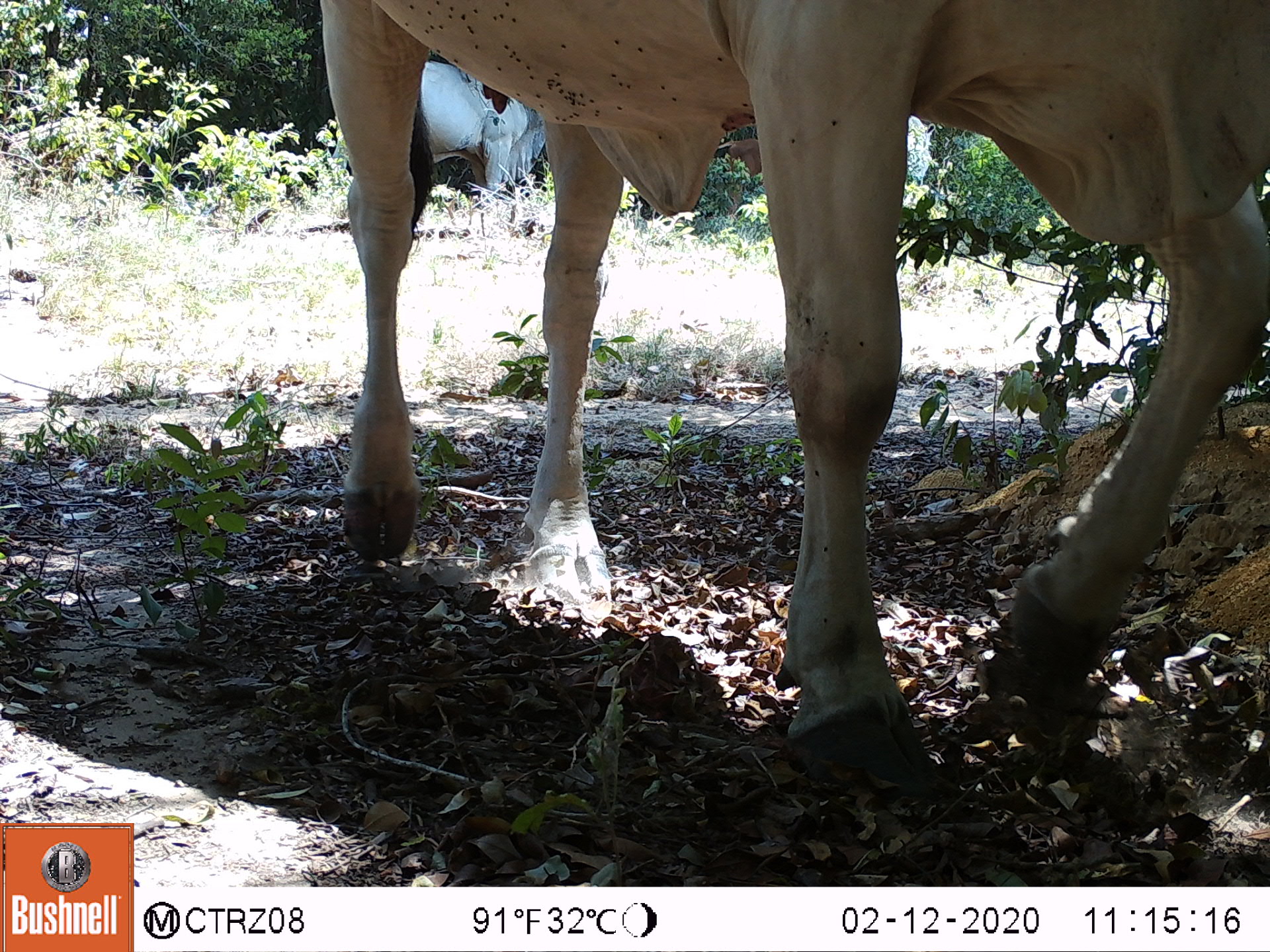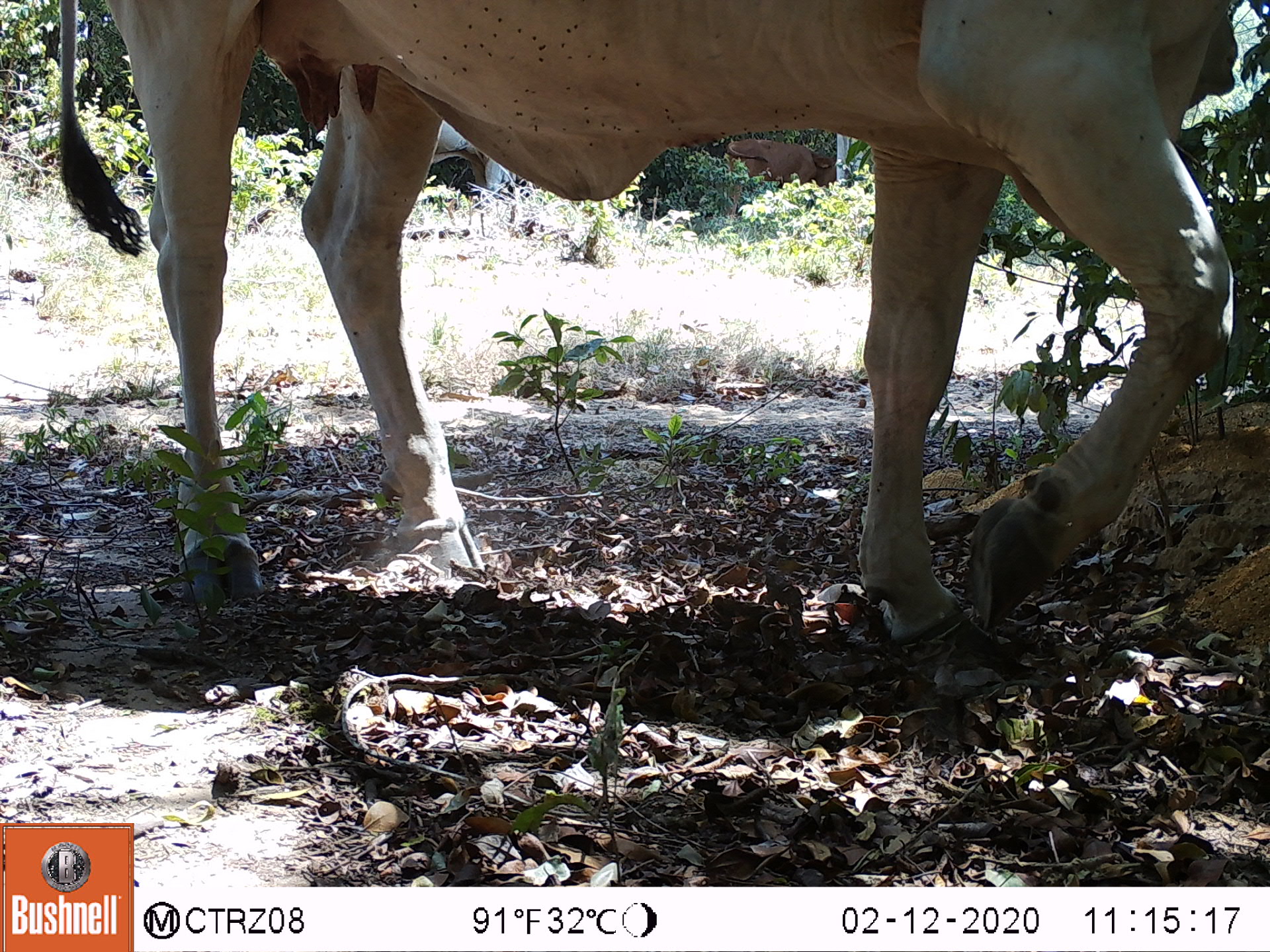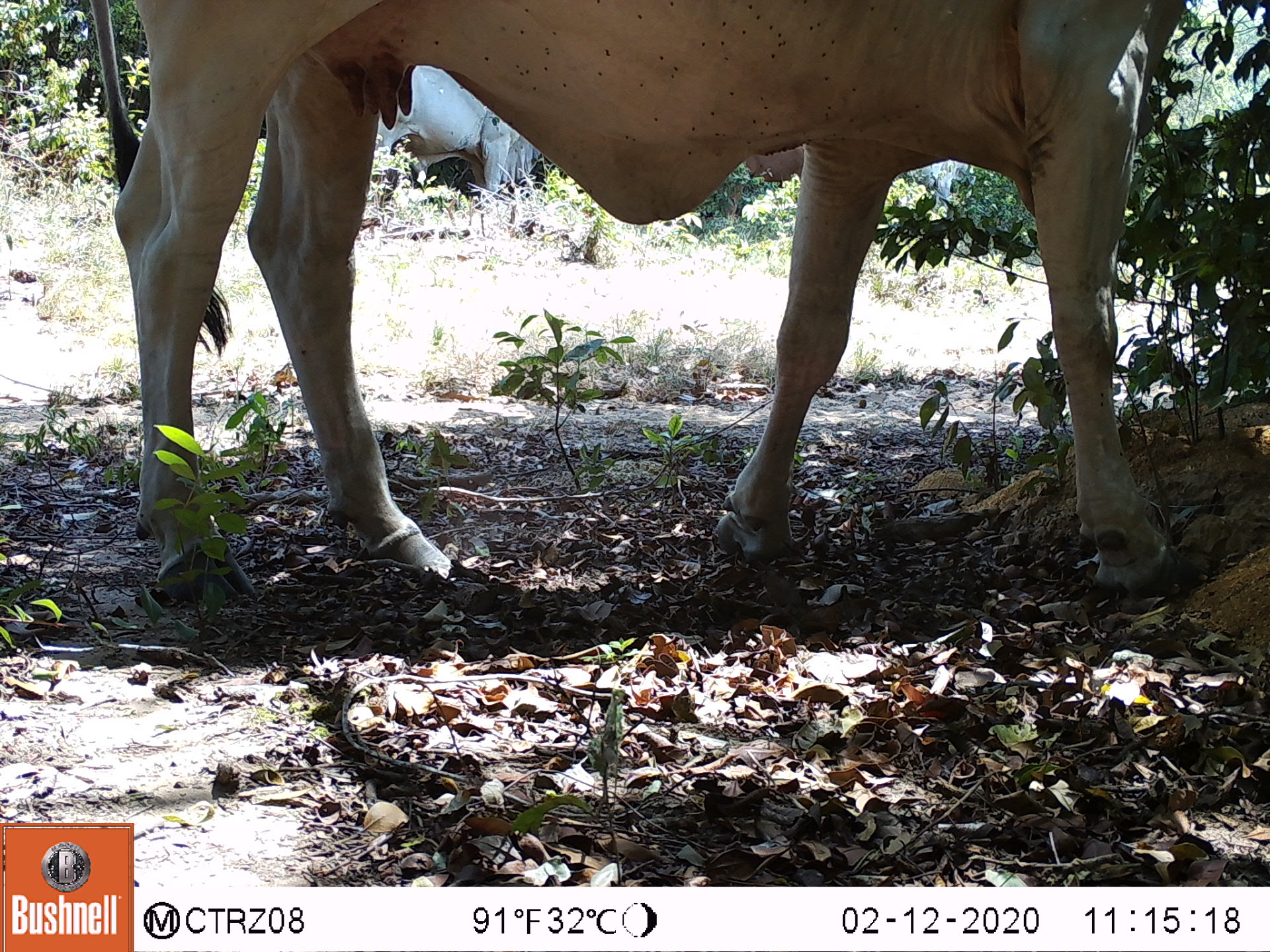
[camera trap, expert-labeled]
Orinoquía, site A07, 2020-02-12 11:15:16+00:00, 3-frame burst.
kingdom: Animalia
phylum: Chordata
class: Mammalia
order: Artiodactyla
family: Bovidae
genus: Bos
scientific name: Bos taurus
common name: cow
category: cattle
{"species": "cattle (cow) (Bos taurus)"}